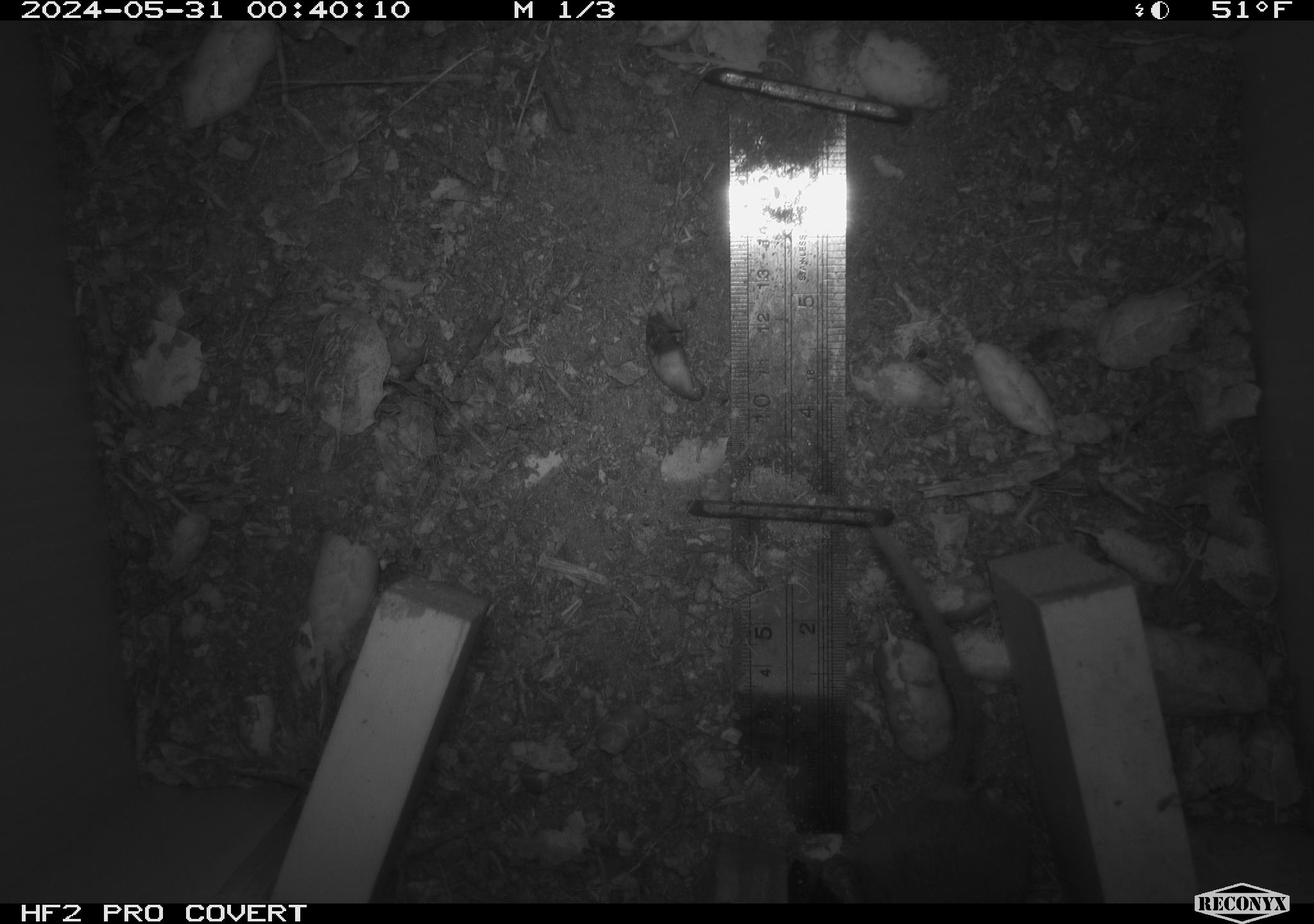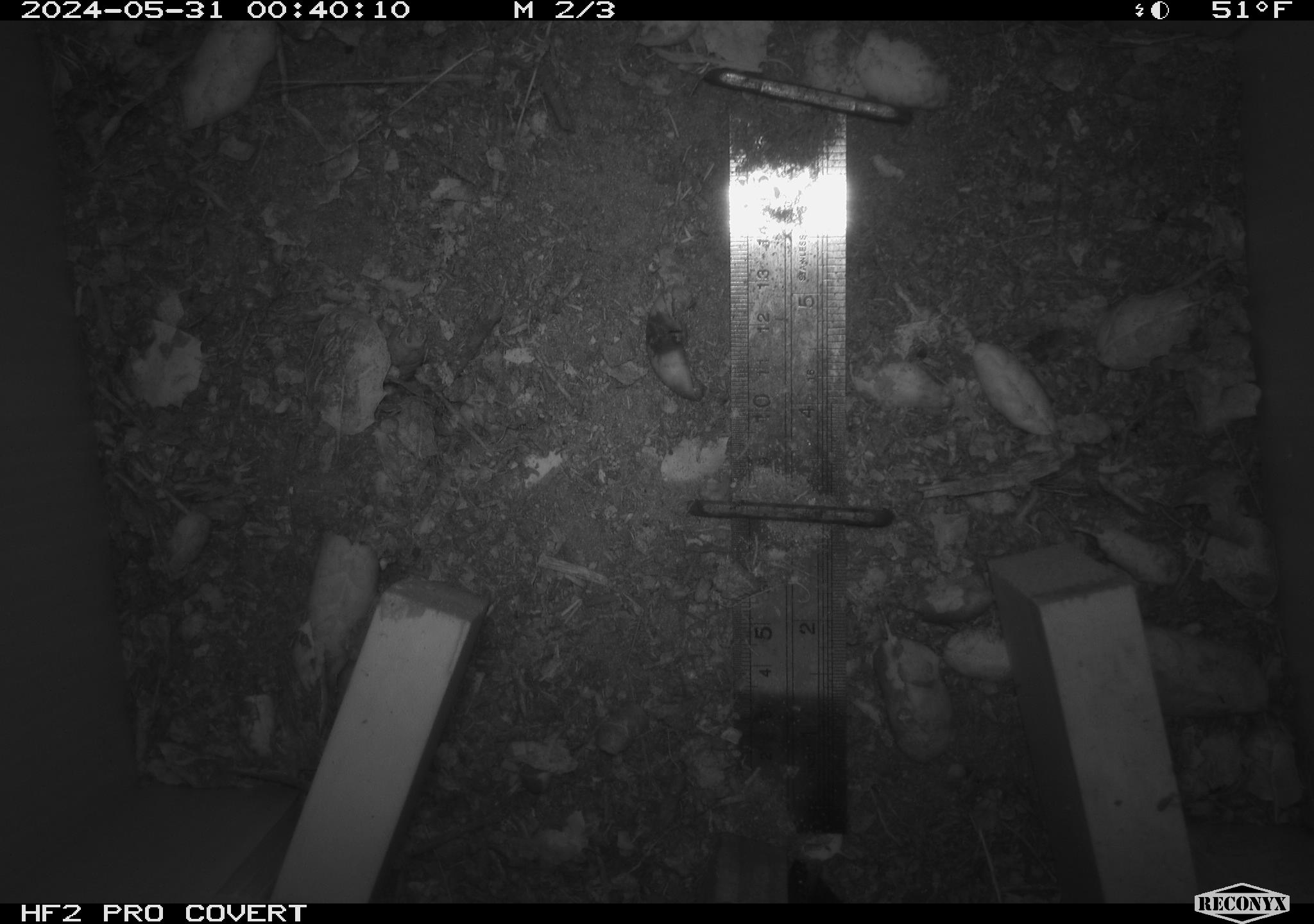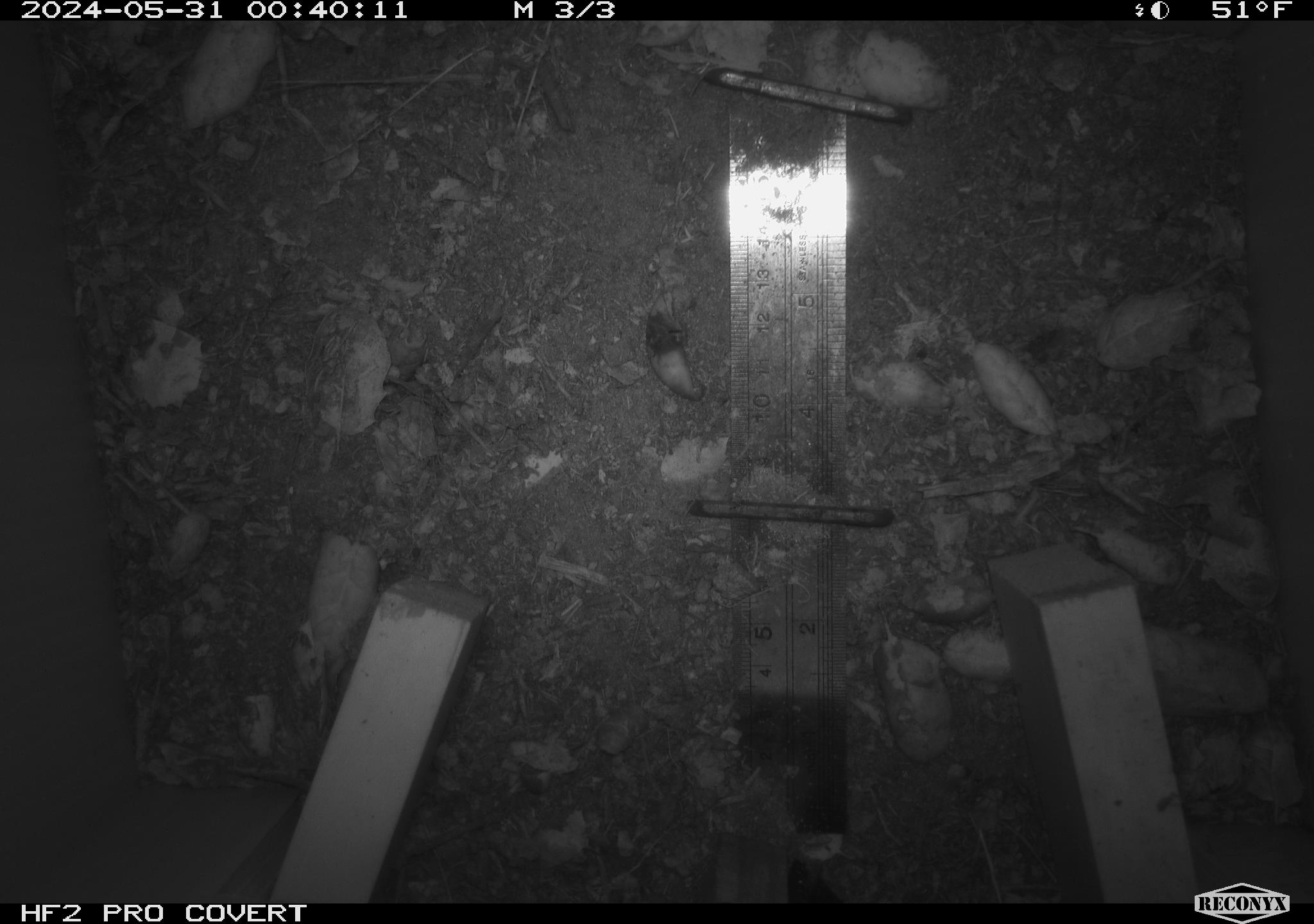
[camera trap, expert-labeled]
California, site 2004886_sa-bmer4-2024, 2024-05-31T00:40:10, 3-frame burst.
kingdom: Animalia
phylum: Chordata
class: Mammalia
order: Rodentia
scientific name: Rodentia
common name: mouse species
Mouse species (Rodentia).